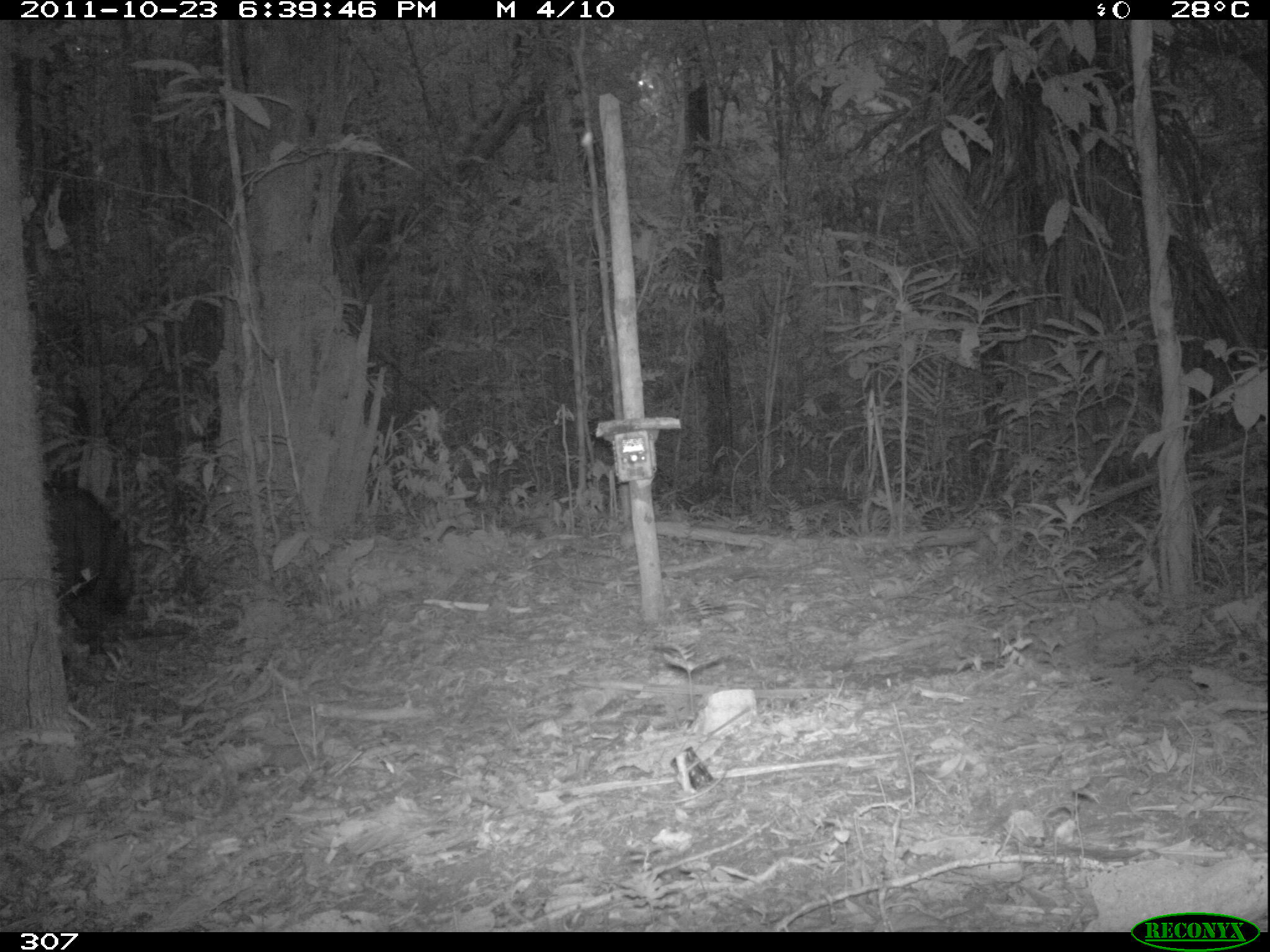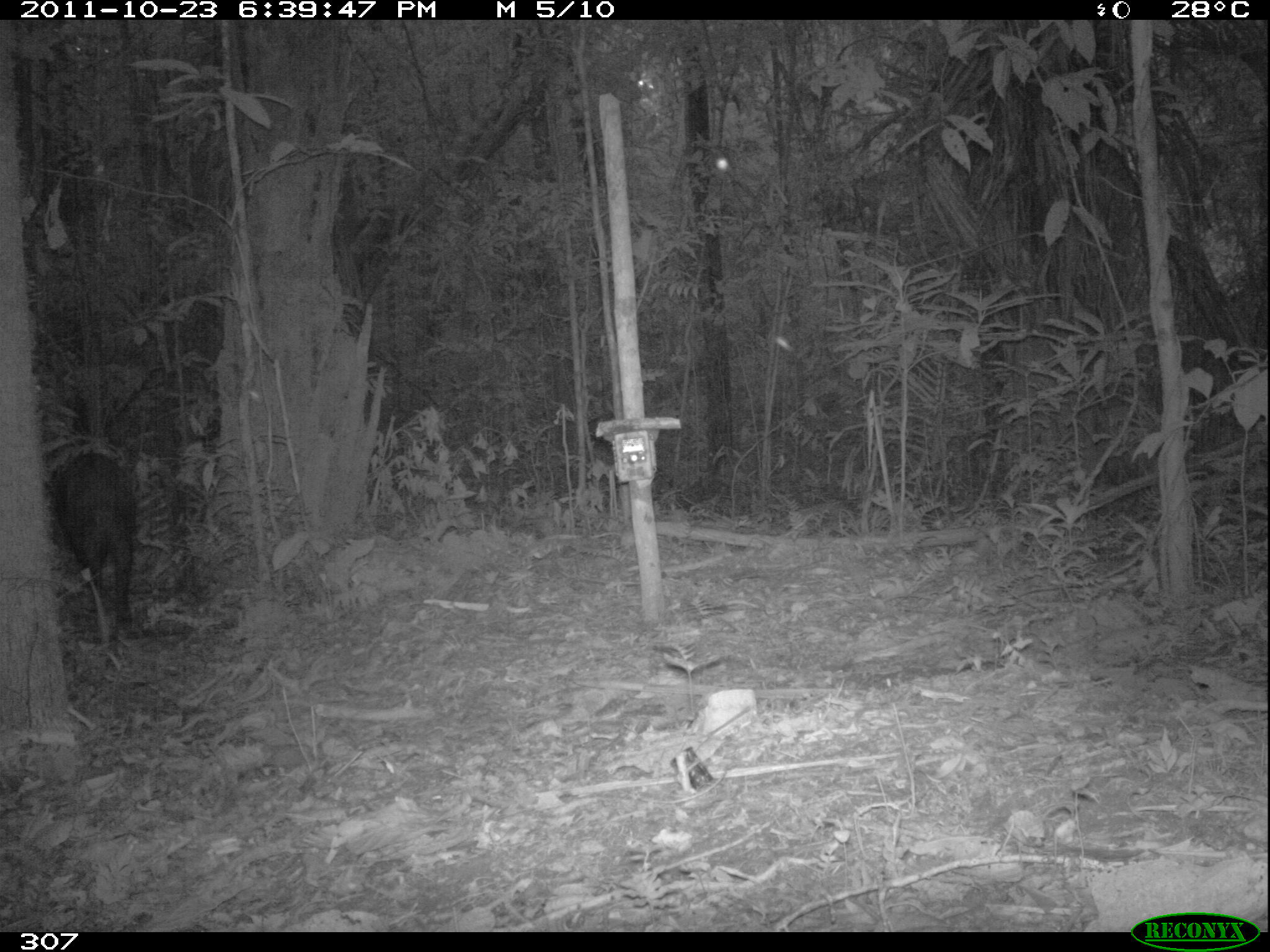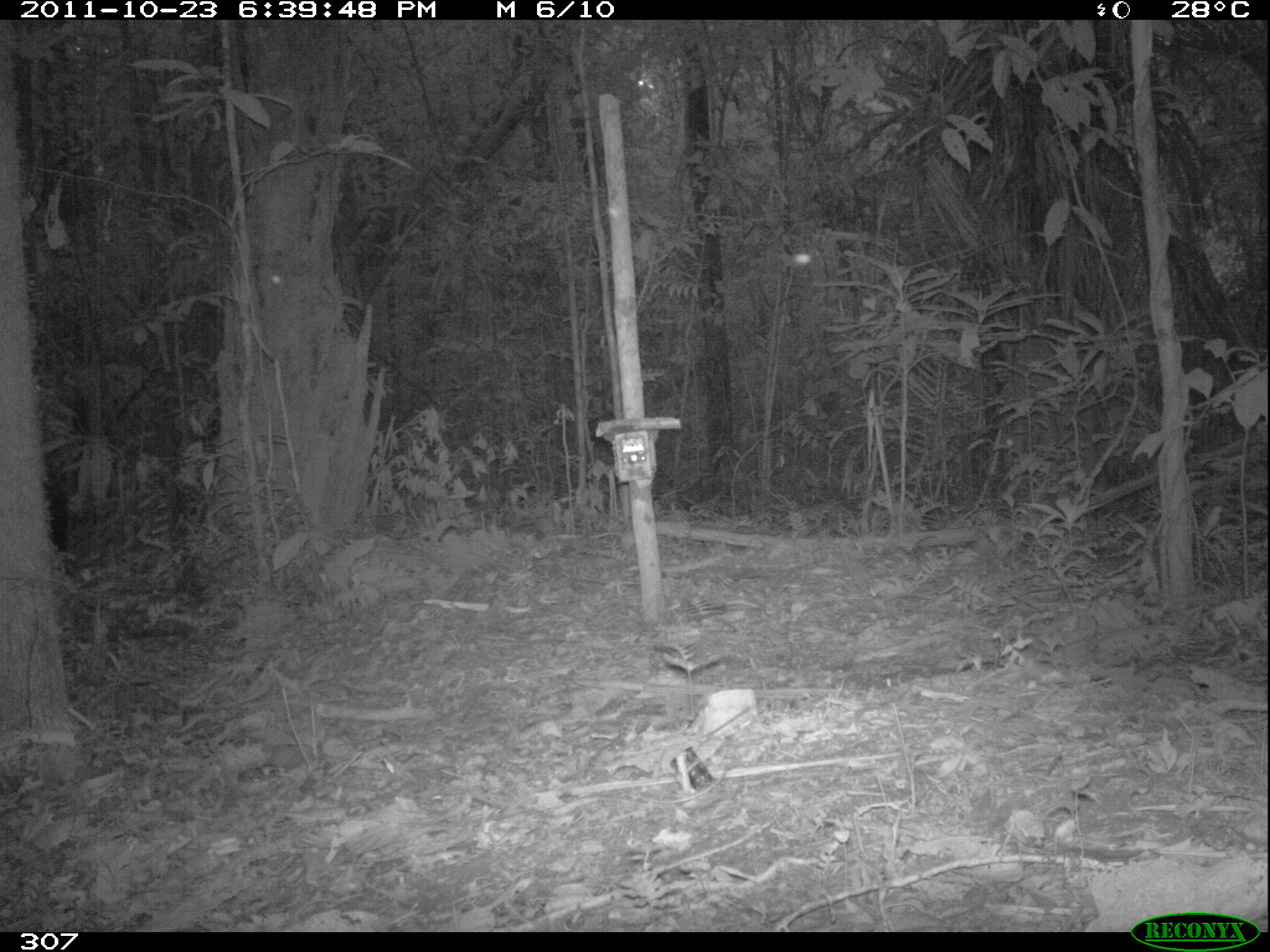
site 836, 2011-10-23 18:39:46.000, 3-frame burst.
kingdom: Animalia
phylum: Chordata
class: Mammalia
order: Artiodactyla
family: Tayassuidae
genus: Tayassu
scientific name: Tayassu pecari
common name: white-lipped peccary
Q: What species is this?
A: Tayassu pecari (white-lipped peccary).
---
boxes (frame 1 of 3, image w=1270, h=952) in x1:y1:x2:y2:
tayassu pecari: 44:479:134:644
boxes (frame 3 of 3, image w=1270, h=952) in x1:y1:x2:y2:
tayassu pecari: 39:473:74:559